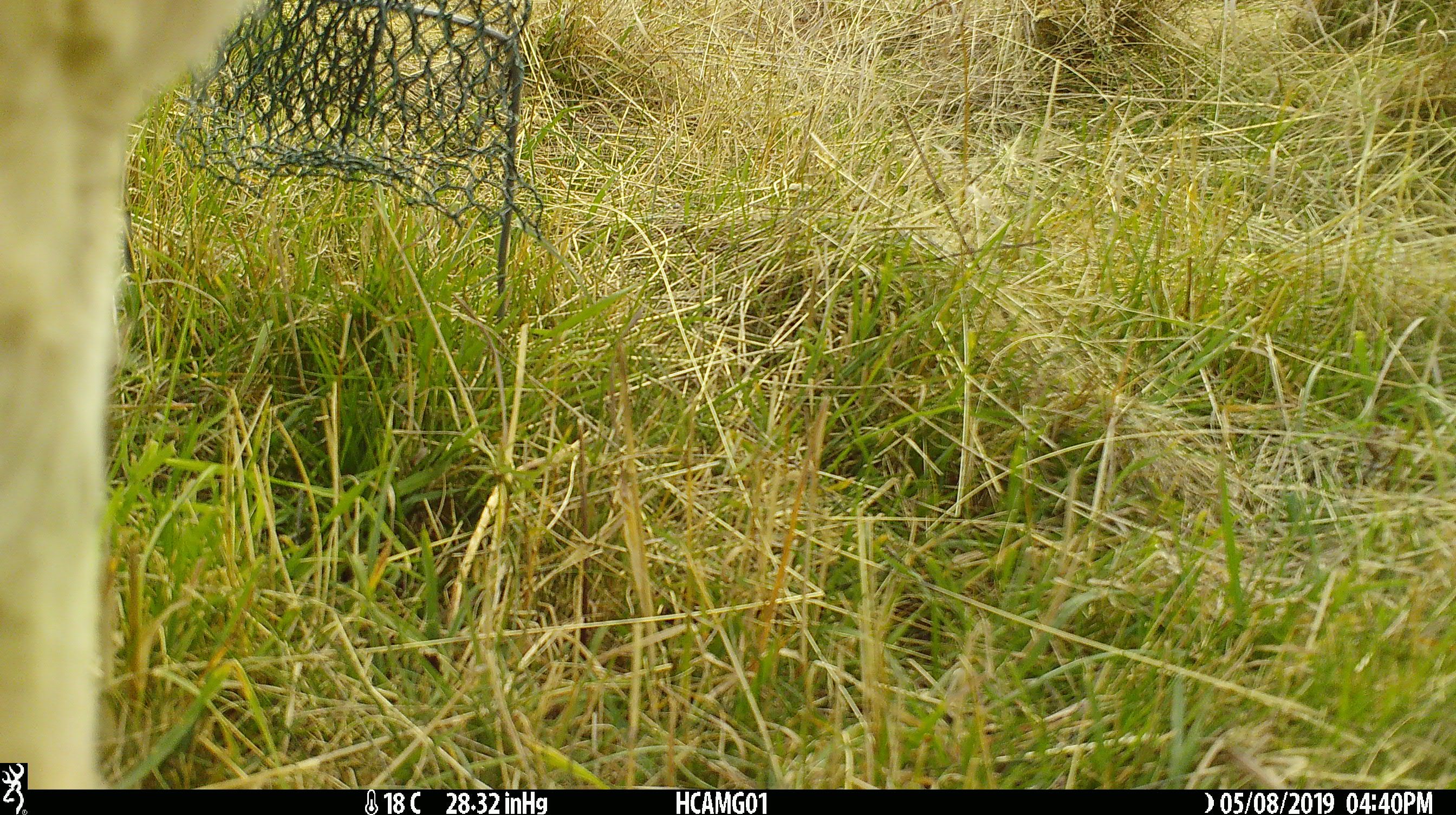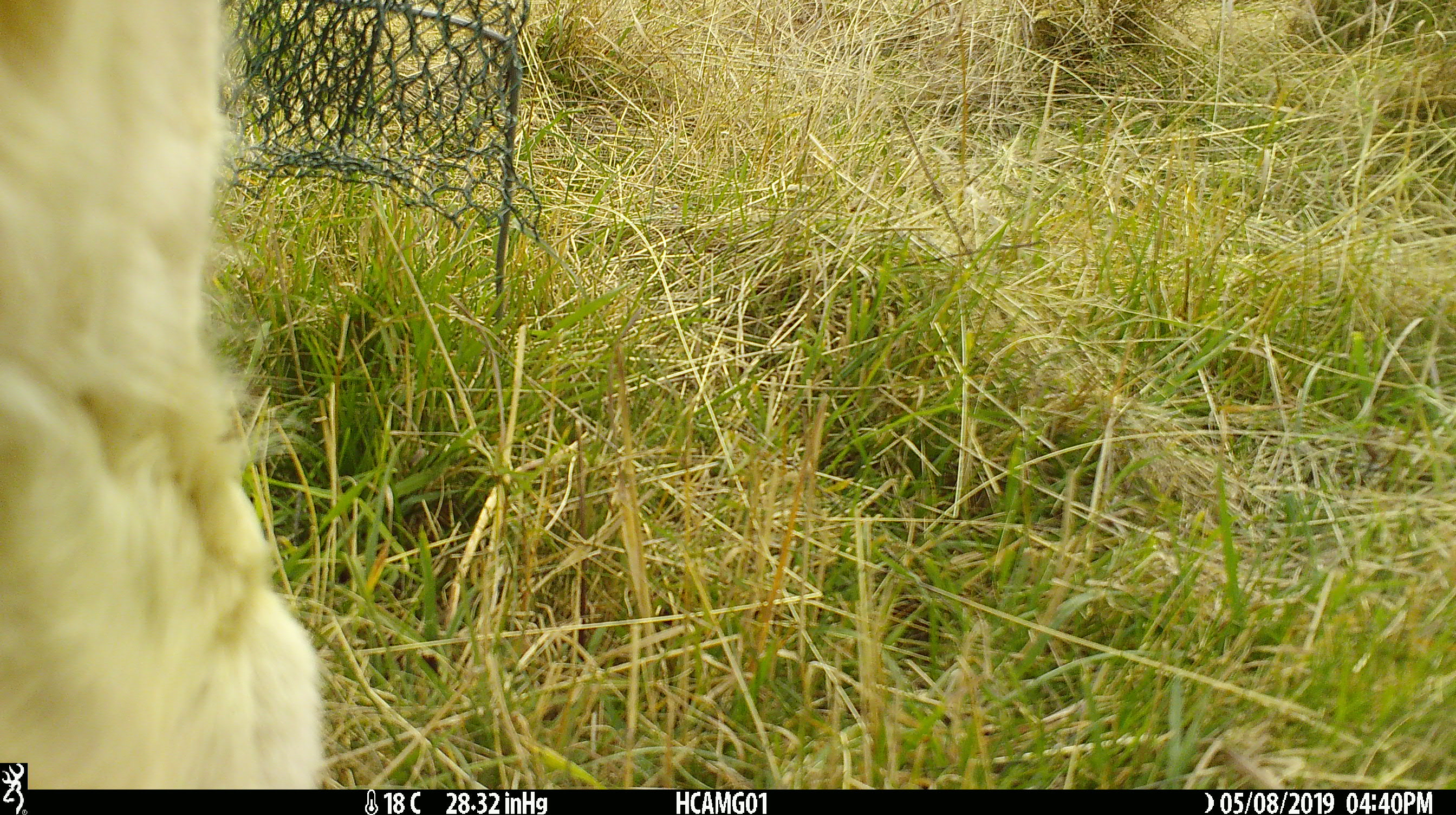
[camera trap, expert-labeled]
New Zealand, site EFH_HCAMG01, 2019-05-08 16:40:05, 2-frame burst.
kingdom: Animalia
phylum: Chordata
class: Mammalia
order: Artiodactyla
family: Bovidae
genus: Bos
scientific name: Bos taurus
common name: domestic cow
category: cow